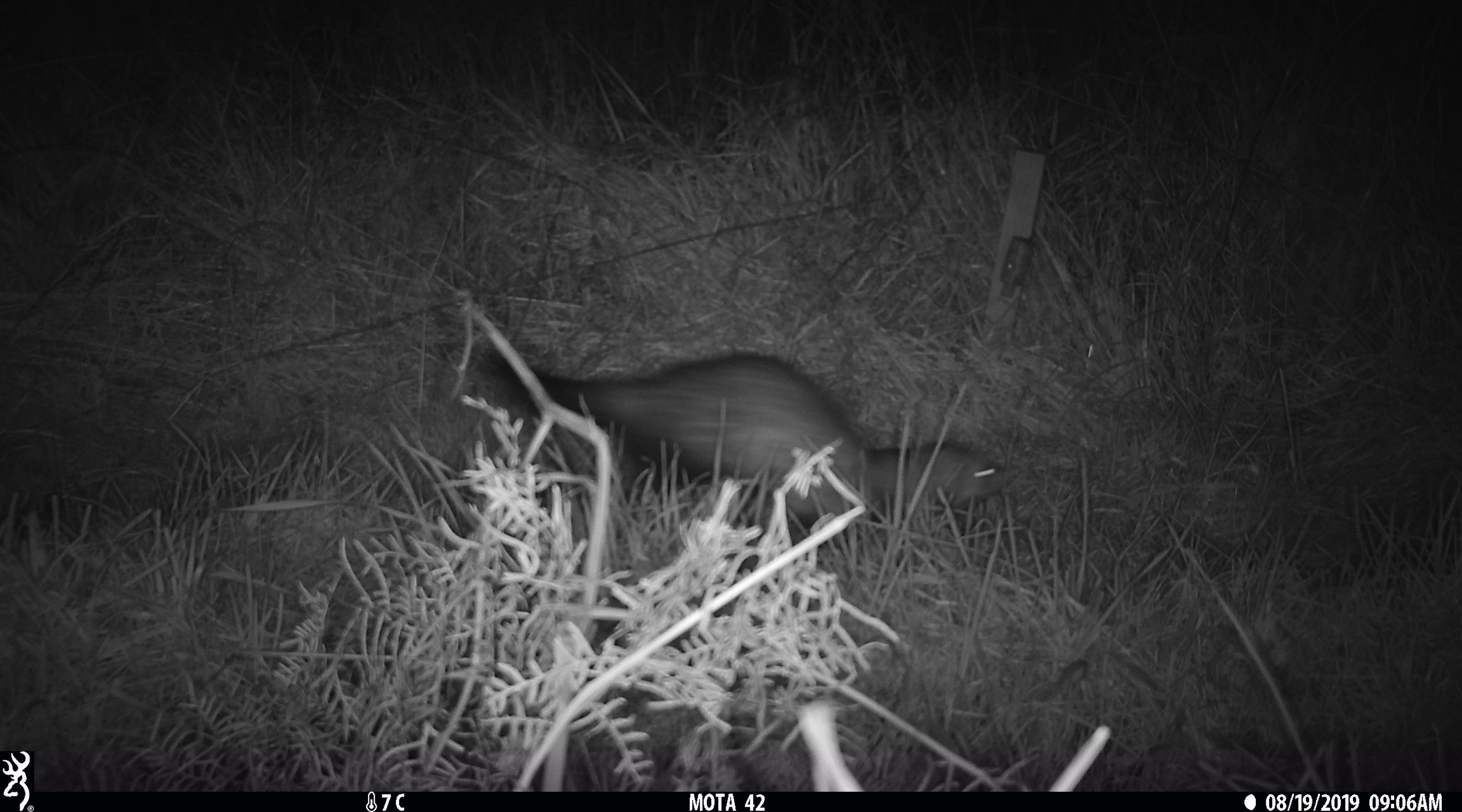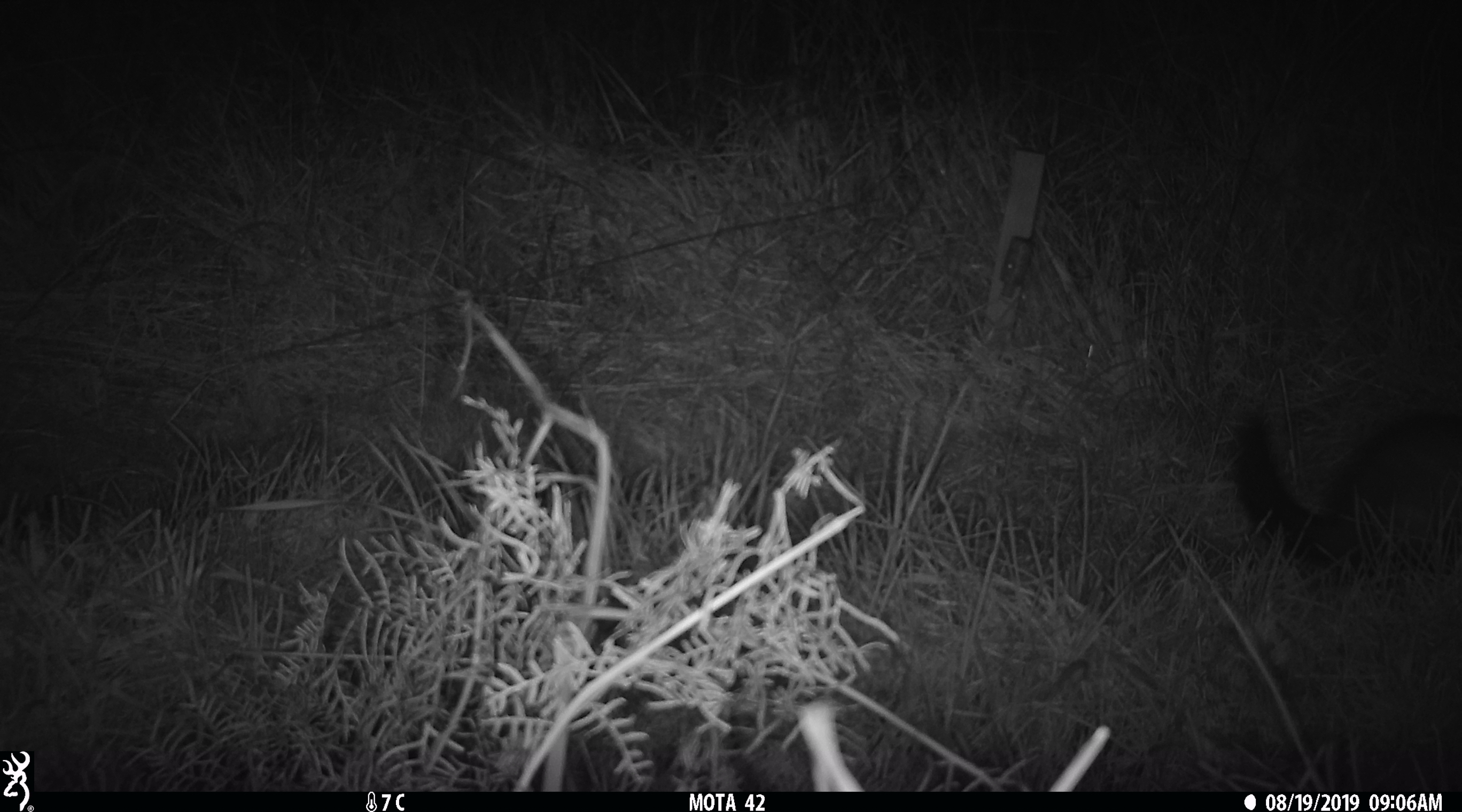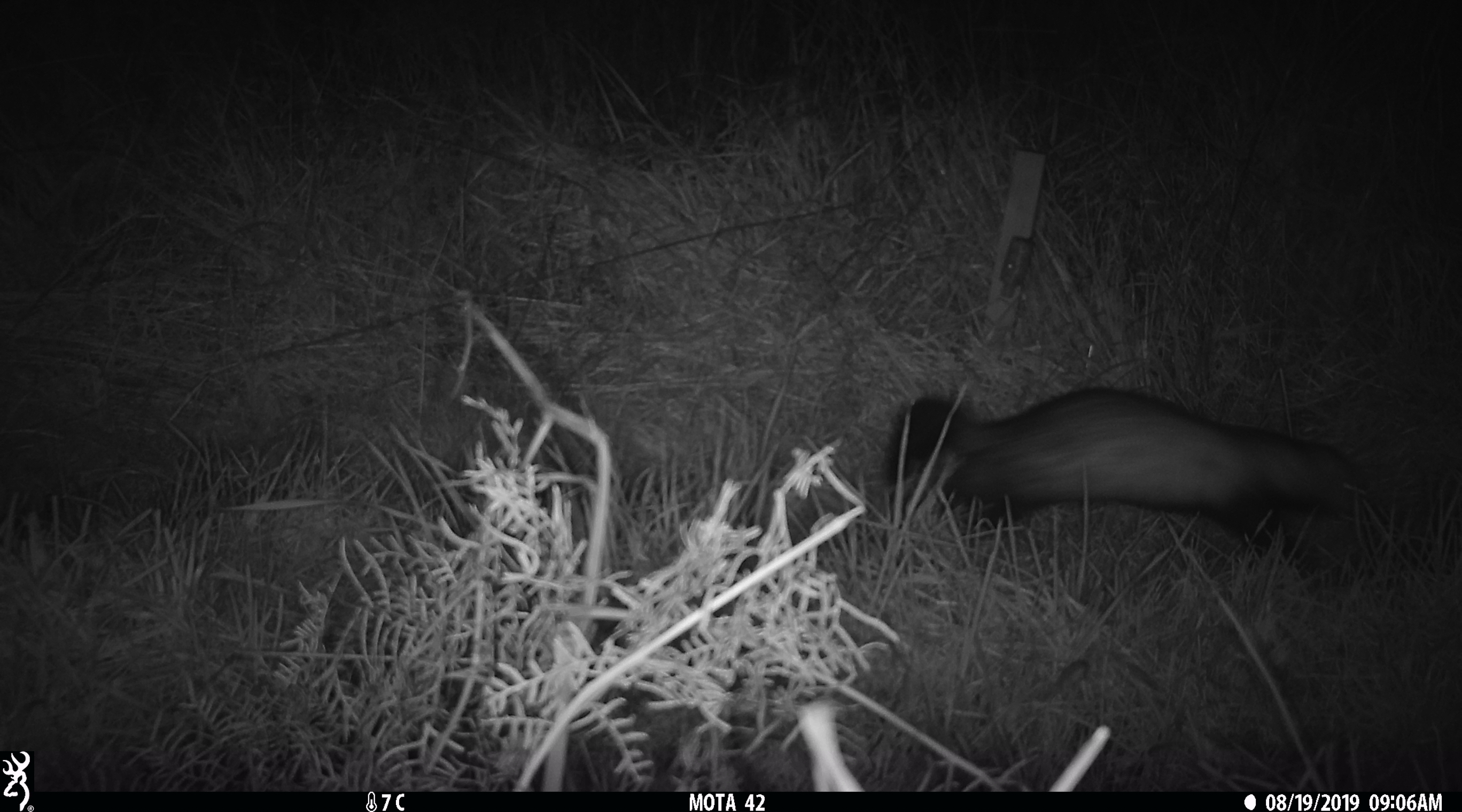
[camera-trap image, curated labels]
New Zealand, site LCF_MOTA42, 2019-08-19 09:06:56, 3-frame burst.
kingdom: Animalia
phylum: Chordata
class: Mammalia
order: Carnivora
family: Mustelidae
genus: Mustela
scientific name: Mustela furo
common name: ferret